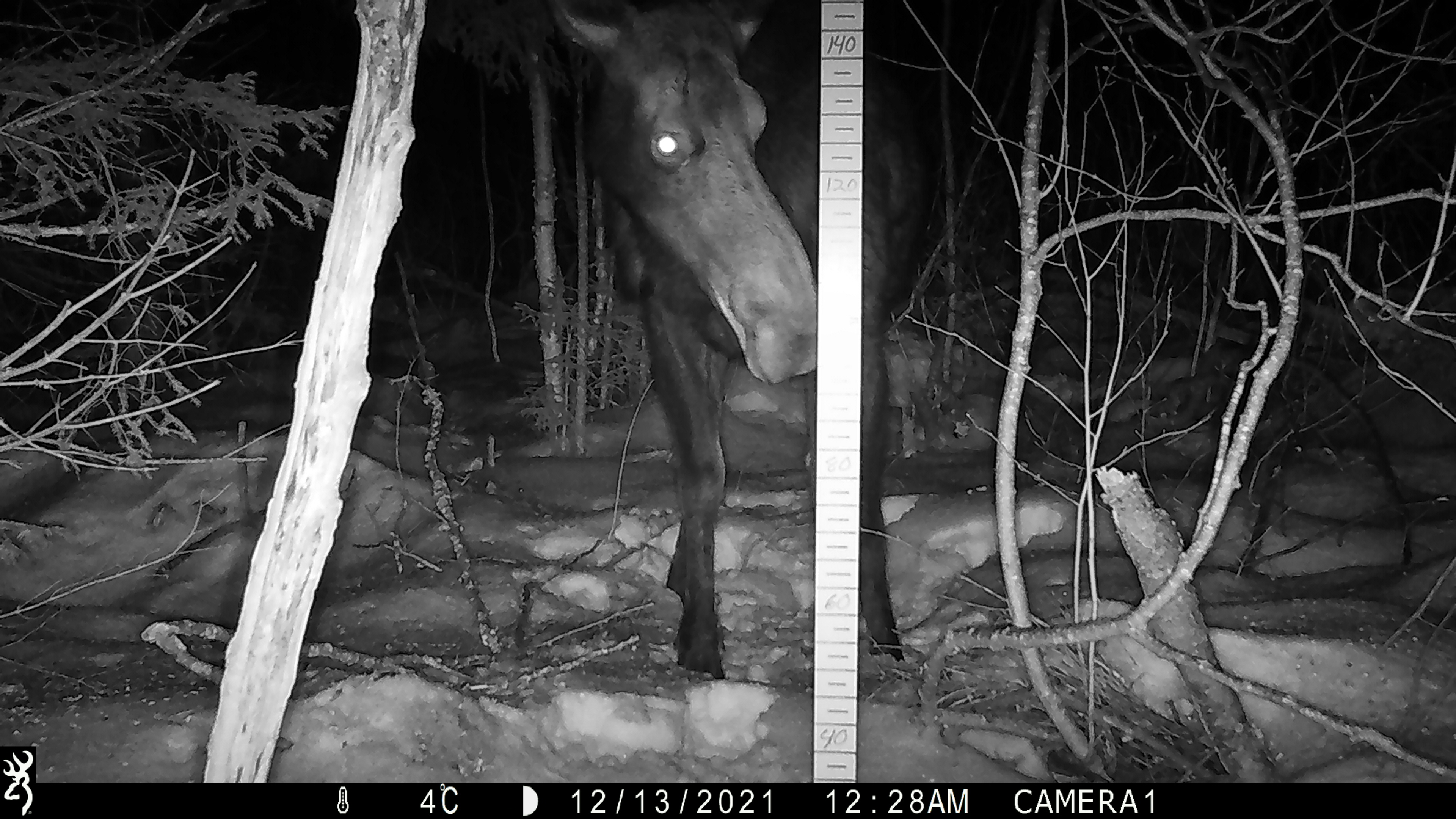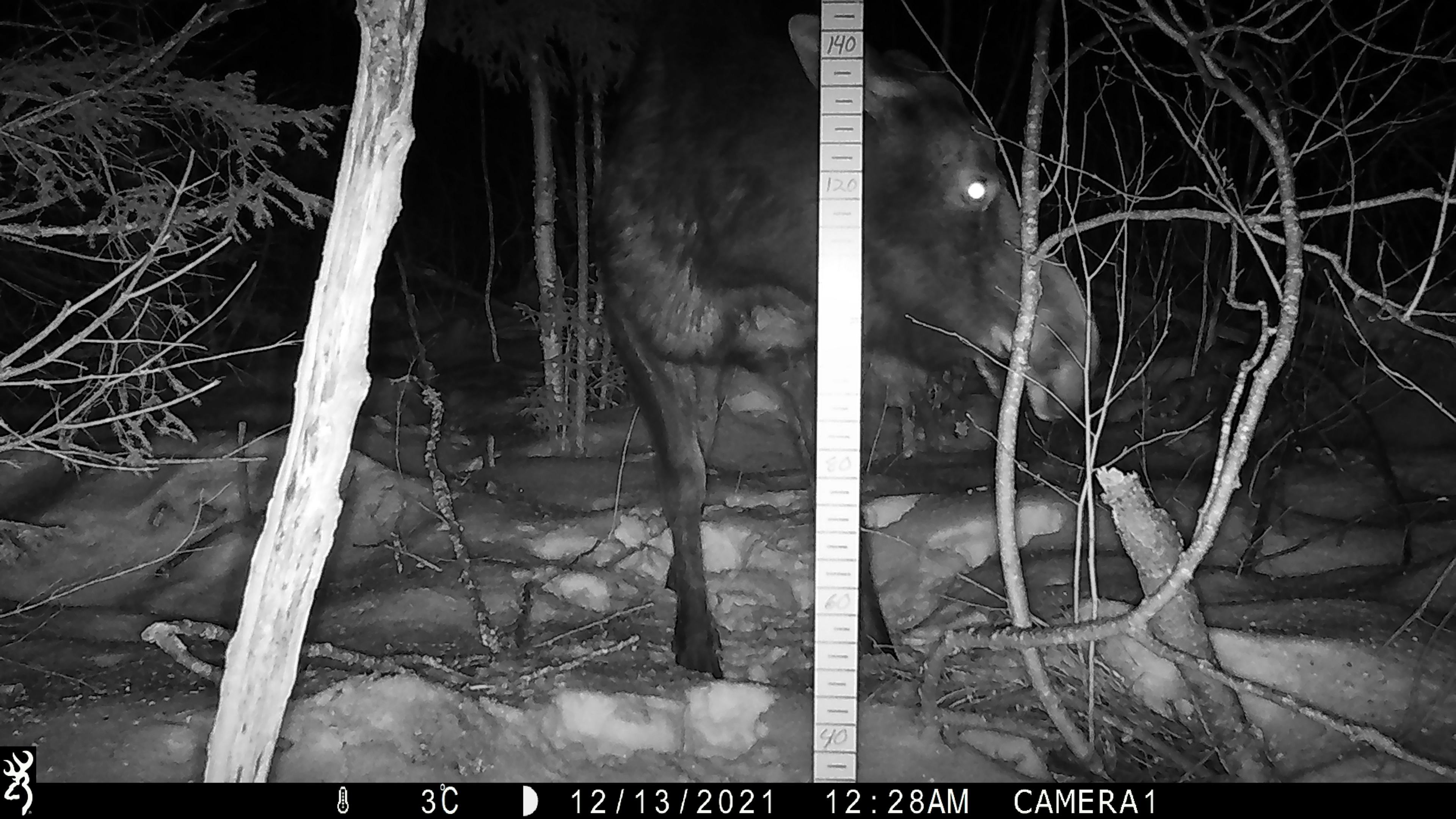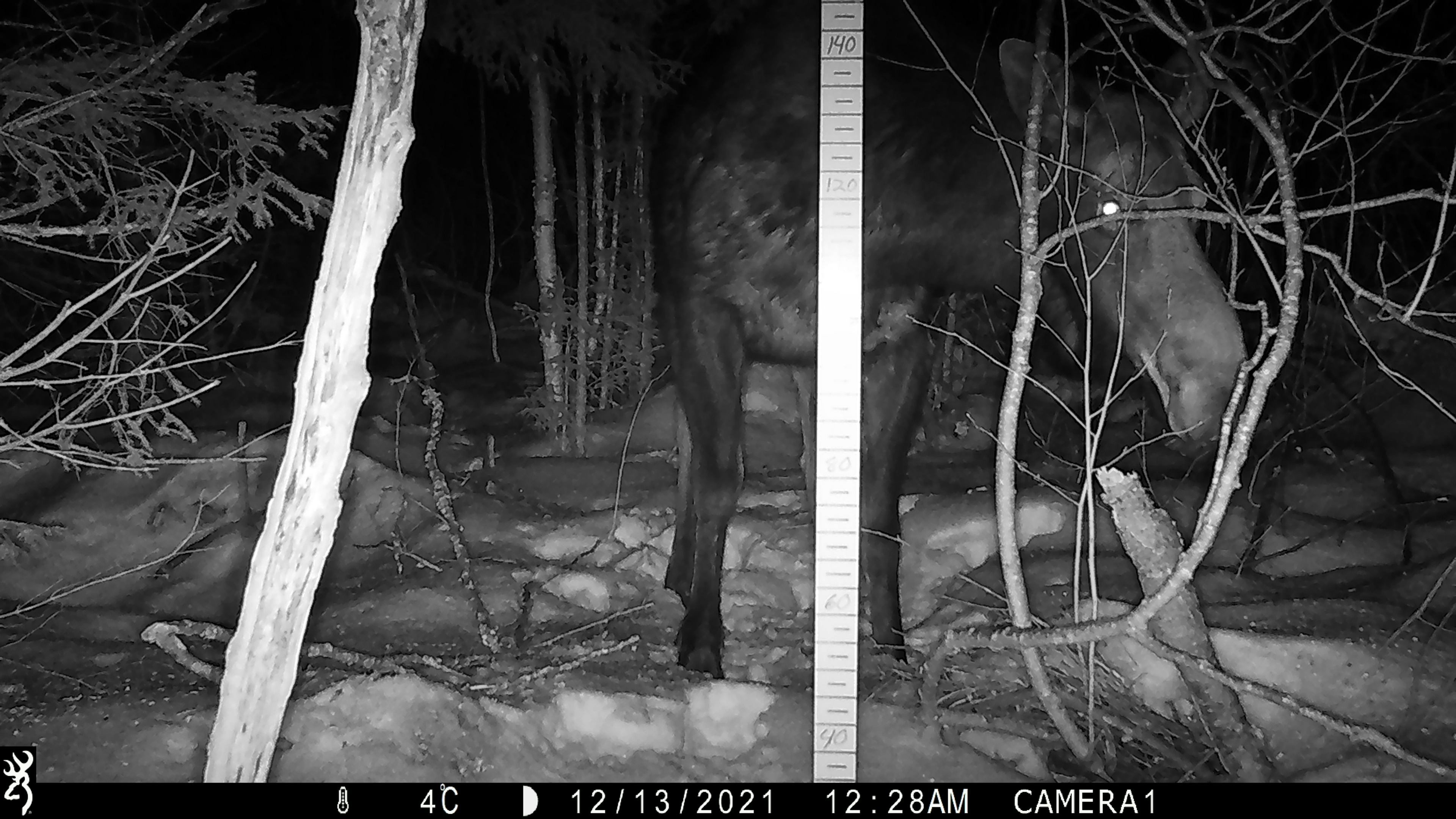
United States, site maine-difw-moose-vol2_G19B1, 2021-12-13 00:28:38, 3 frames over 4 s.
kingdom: Animalia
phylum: Chordata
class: Mammalia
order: Artiodactyla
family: Cervidae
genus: Alces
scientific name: Alces alces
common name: moose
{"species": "moose (Alces alces)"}